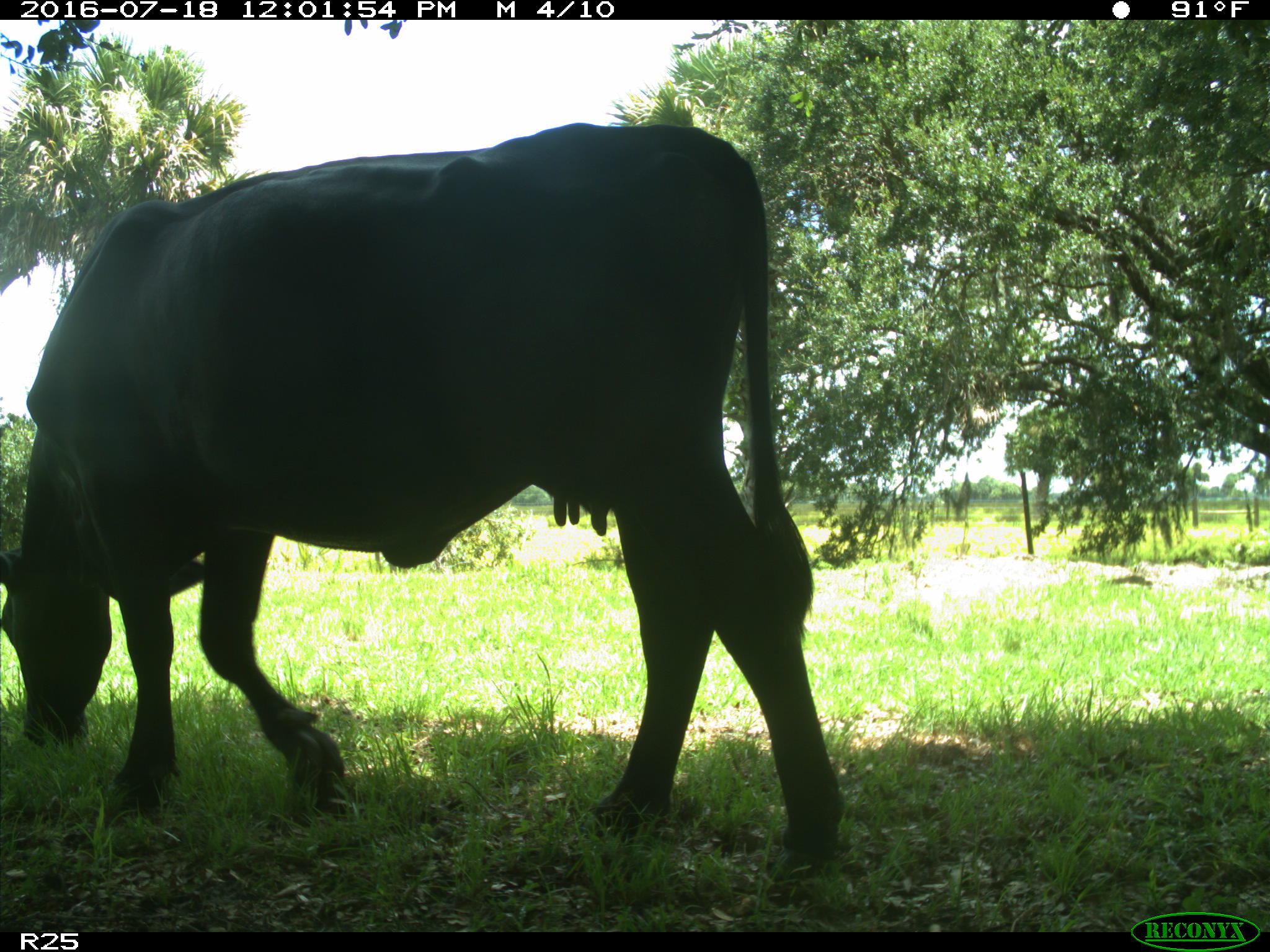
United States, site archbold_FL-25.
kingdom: Animalia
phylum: Chordata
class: Mammalia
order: Artiodactyla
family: Bovidae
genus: Bos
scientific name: Bos taurus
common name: domestic cow